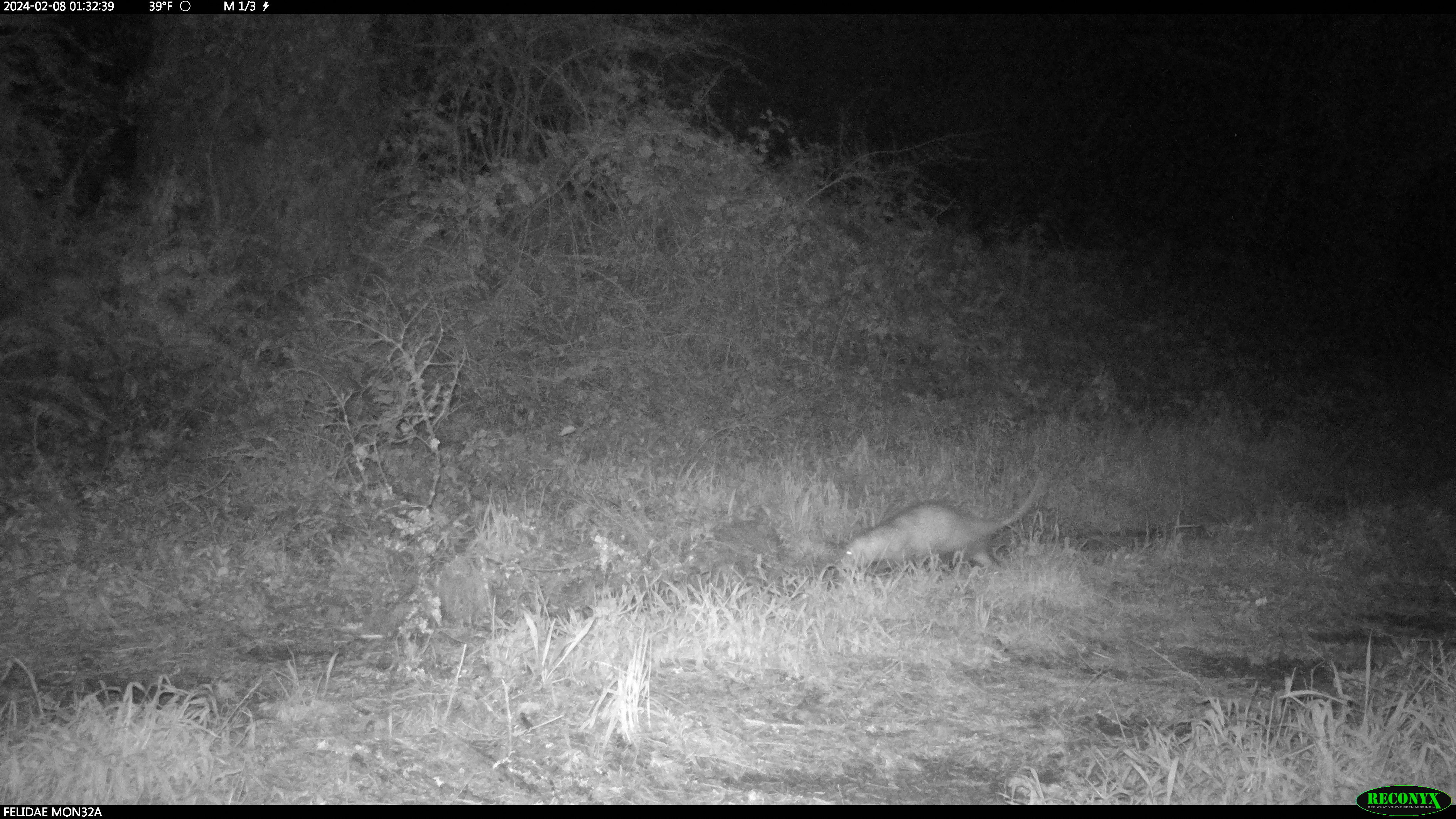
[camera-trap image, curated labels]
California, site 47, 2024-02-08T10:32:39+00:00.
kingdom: Animalia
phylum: Chordata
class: Mammalia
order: Didelphimorphia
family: Didelphidae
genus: Didelphis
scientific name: Didelphis virginiana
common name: virginia opossum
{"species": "virginia opossum (Didelphis virginiana)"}